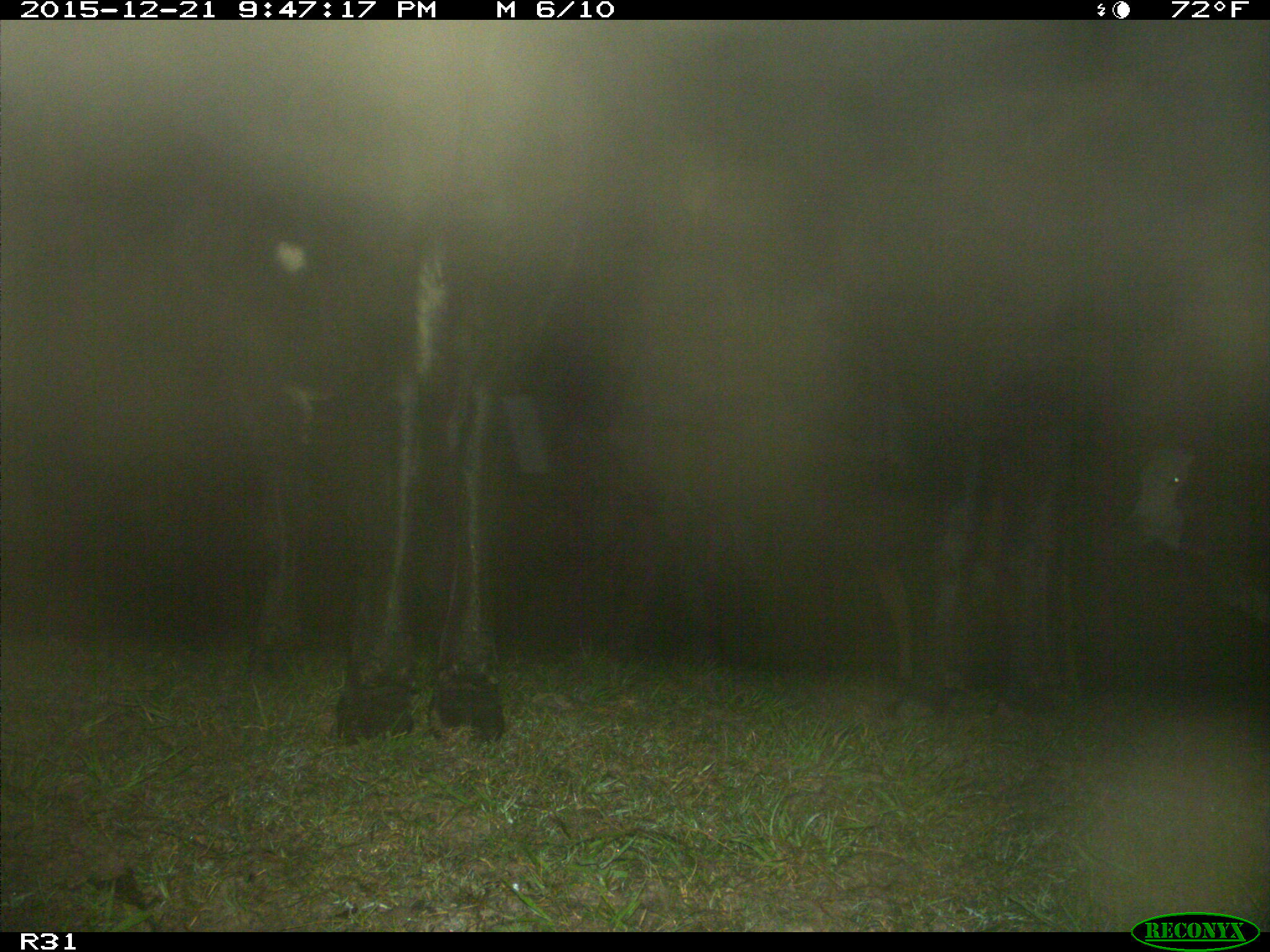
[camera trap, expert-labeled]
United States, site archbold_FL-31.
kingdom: Animalia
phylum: Chordata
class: Mammalia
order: Artiodactyla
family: Bovidae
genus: Bos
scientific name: Bos taurus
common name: domestic cow